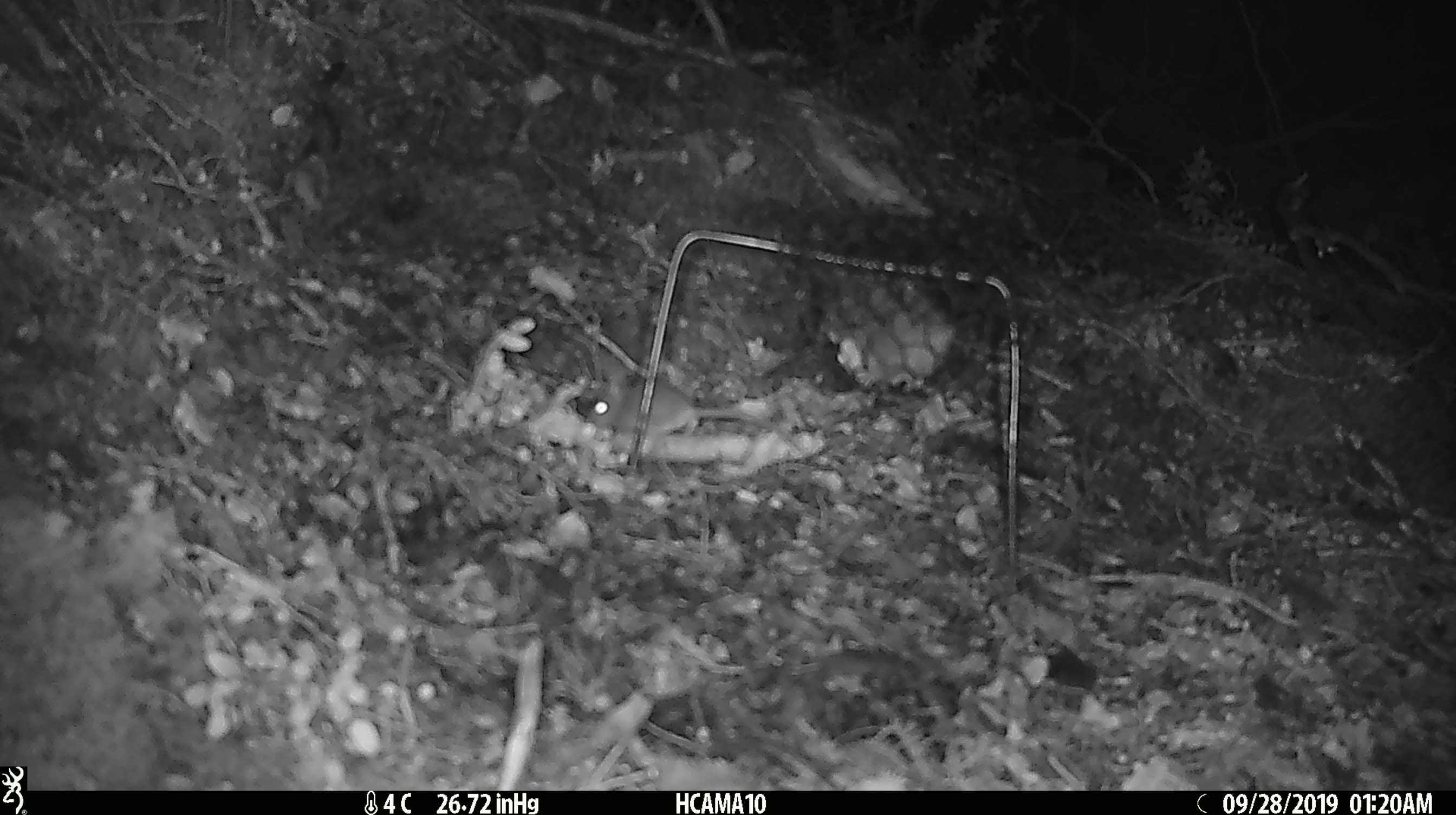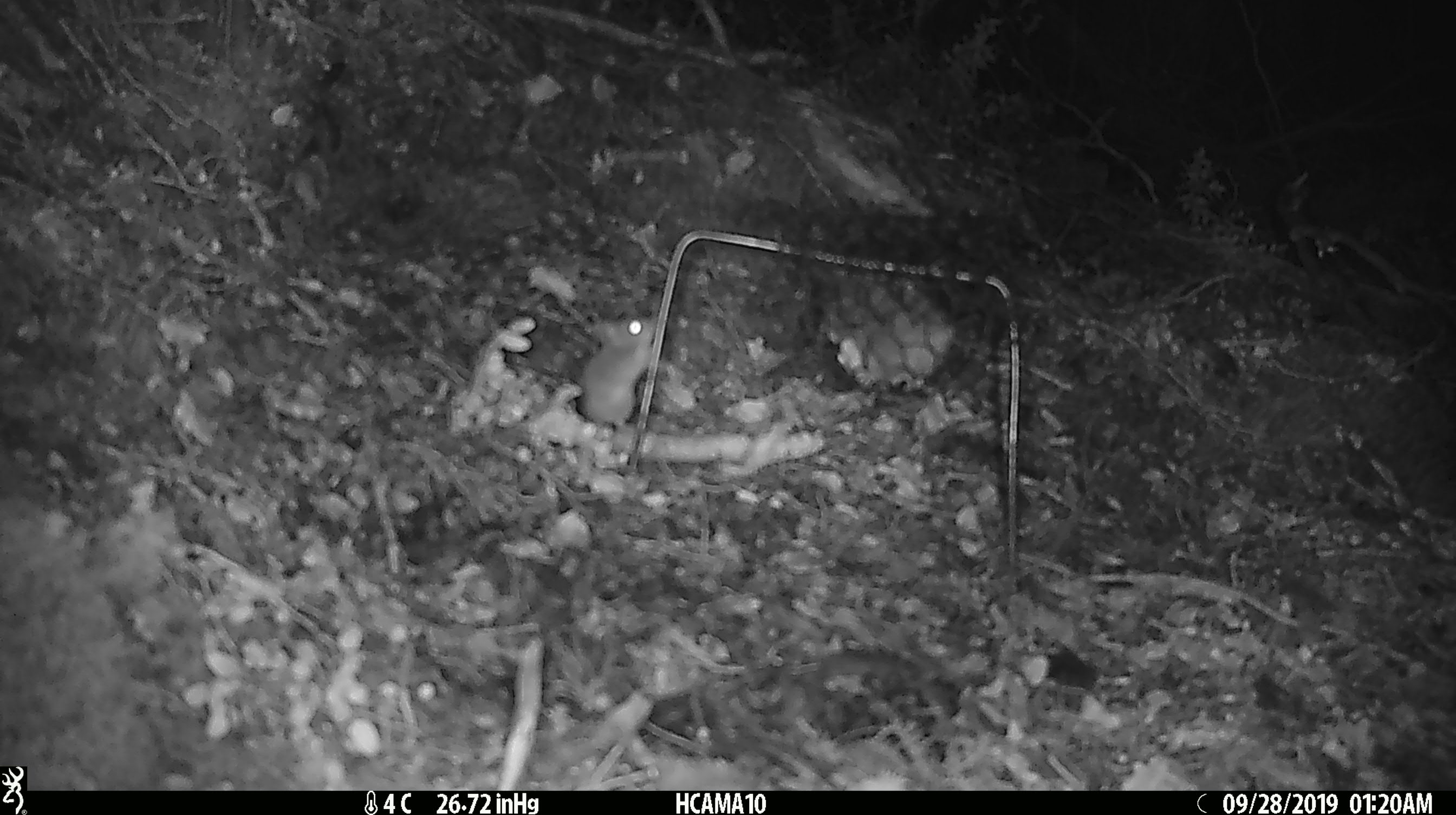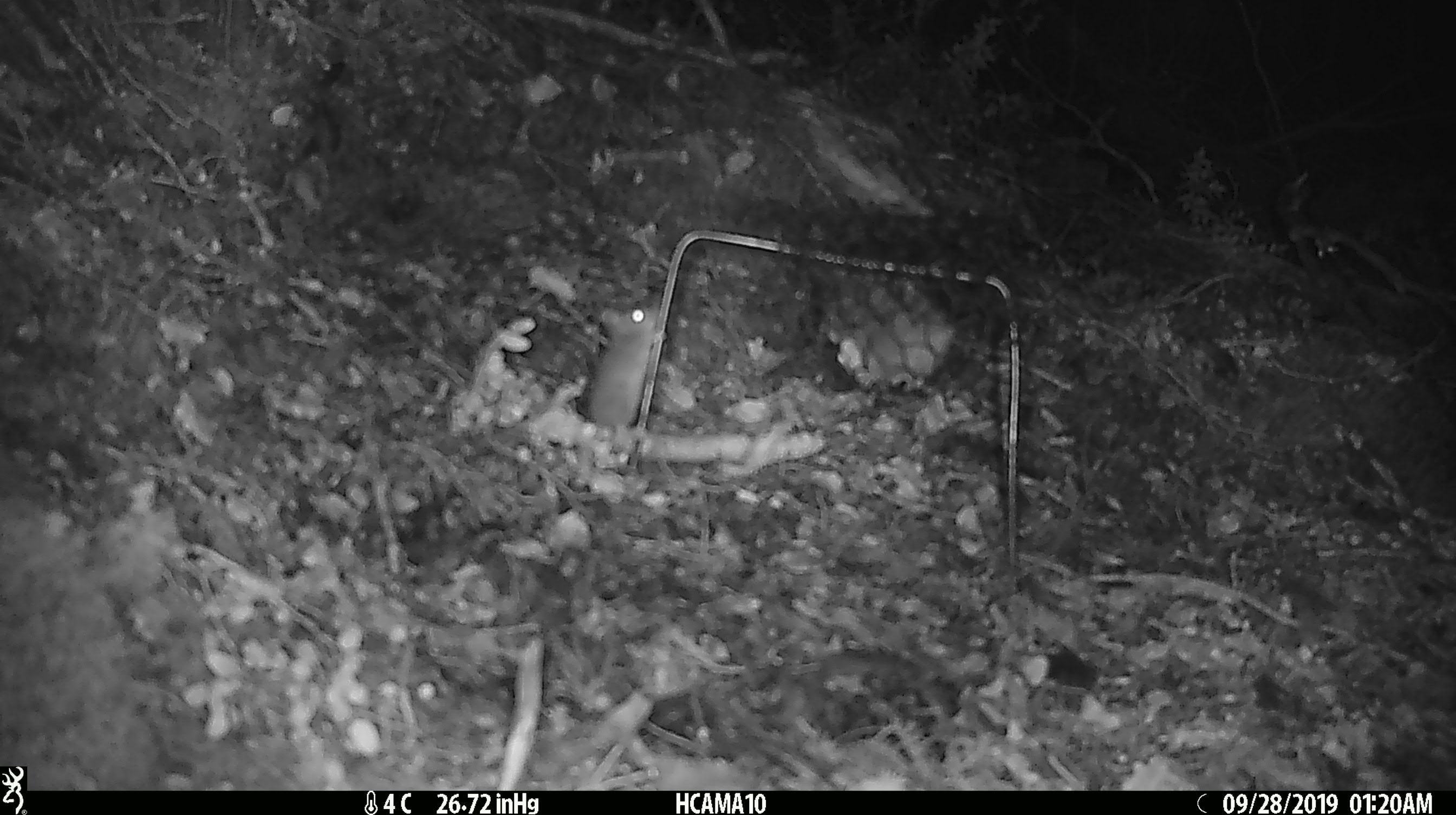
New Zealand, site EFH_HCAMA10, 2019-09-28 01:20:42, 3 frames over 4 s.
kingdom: Animalia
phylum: Chordata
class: Mammalia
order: Rodentia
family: Muridae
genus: Mus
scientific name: Mus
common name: mouse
Mouse (Mus).